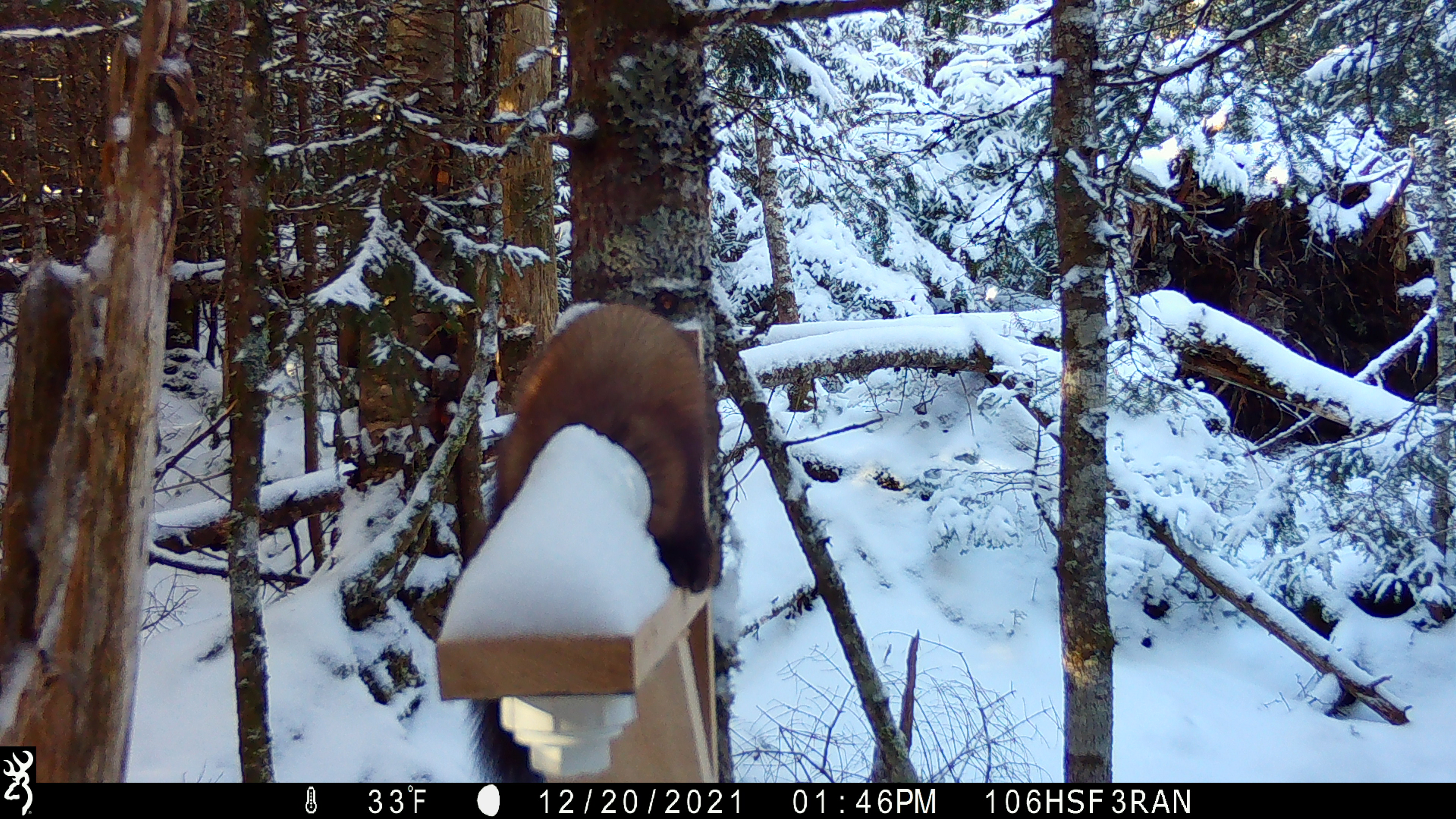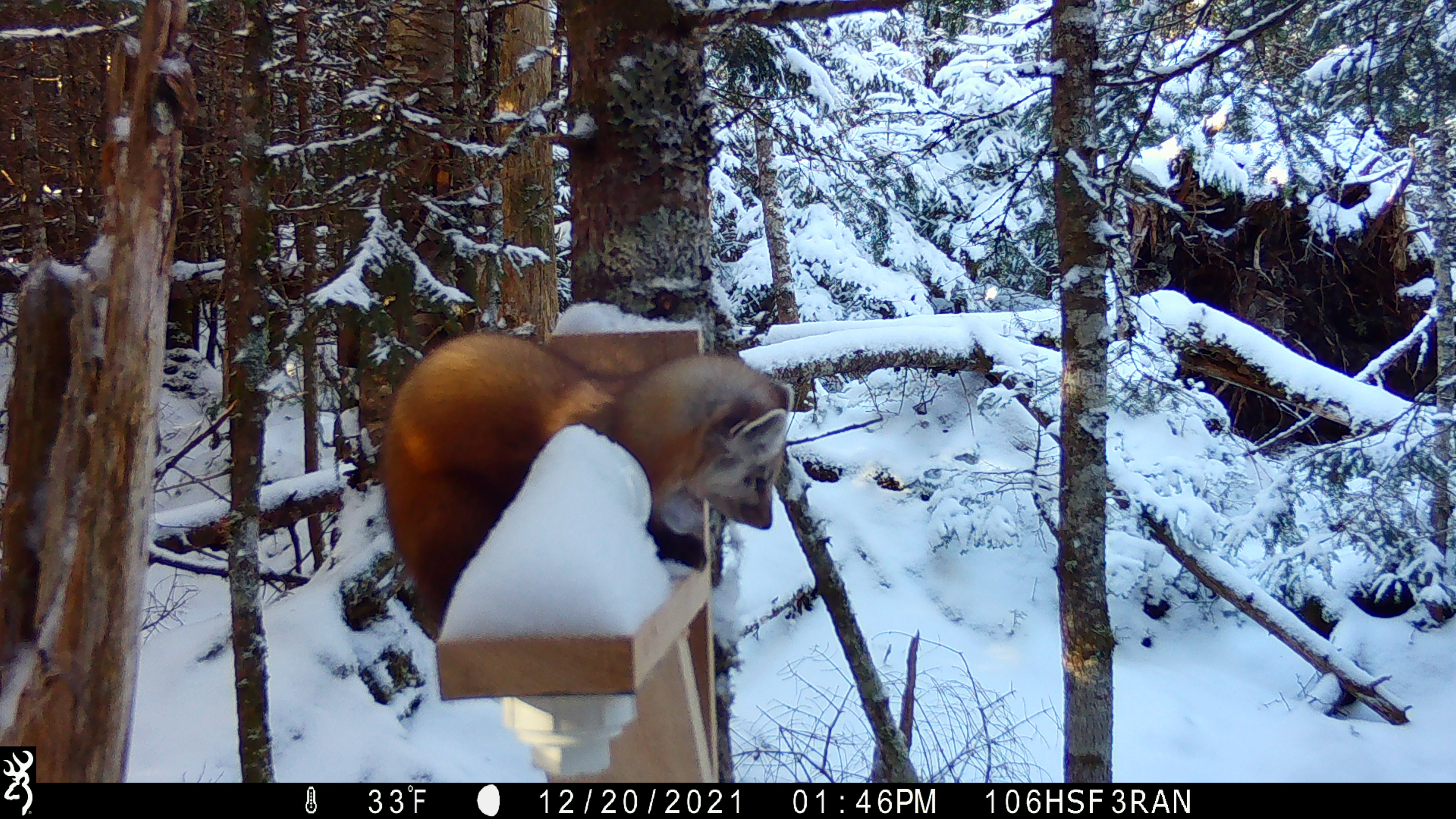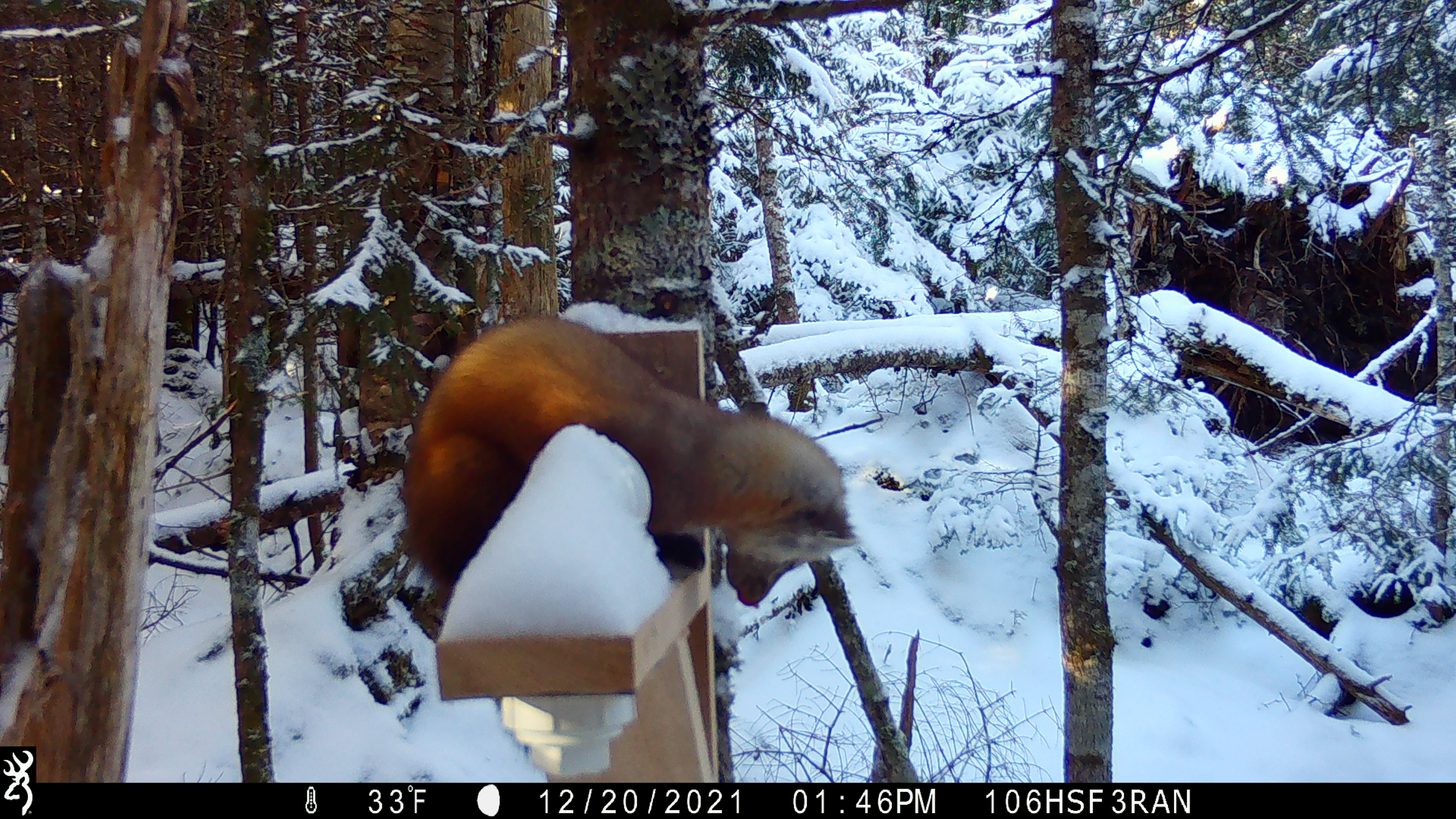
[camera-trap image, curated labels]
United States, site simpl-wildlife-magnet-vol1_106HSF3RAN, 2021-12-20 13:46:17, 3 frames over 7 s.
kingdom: Animalia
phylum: Chordata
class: Mammalia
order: Carnivora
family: Mustelidae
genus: Martes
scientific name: Martes americana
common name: american marten